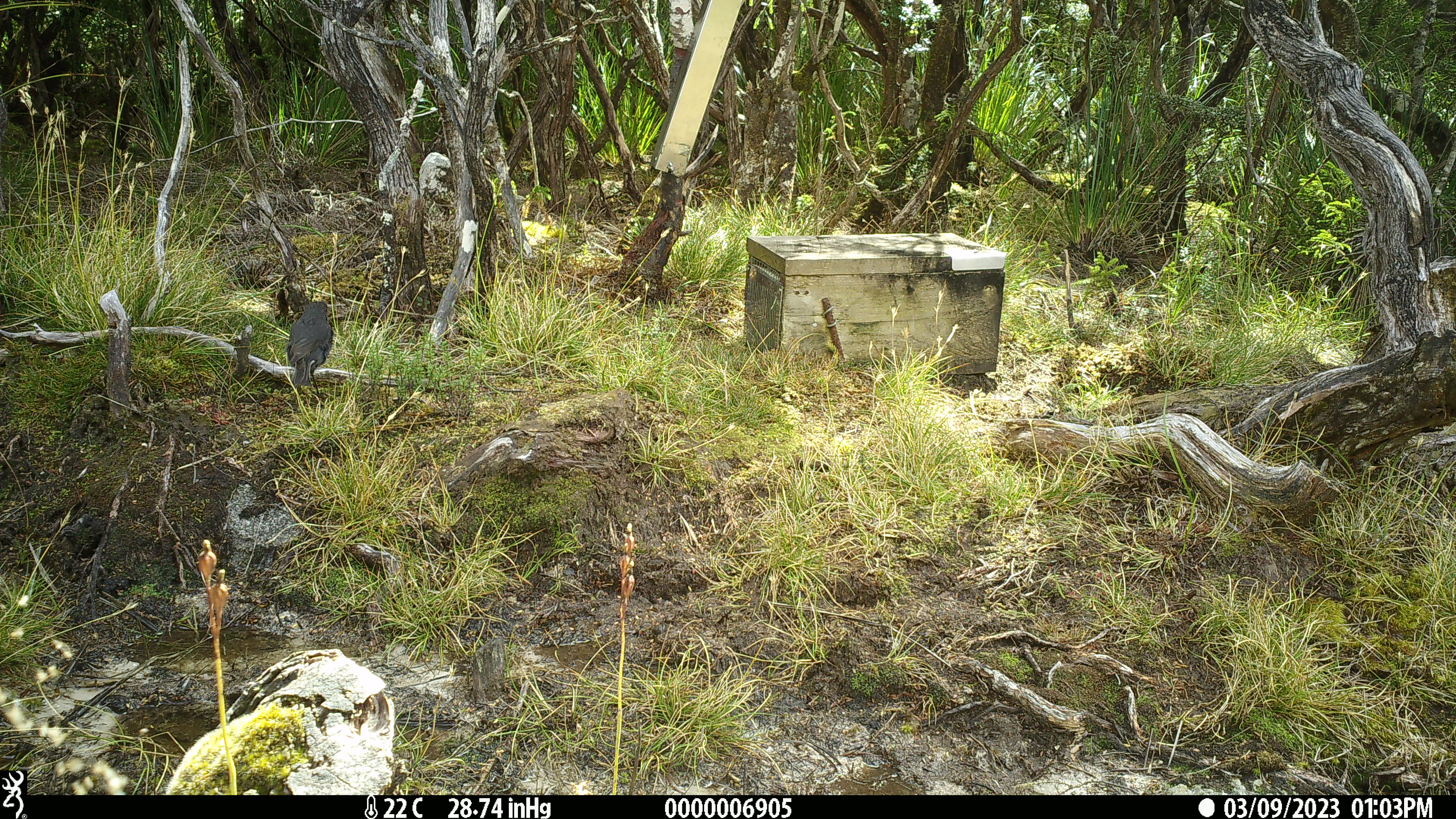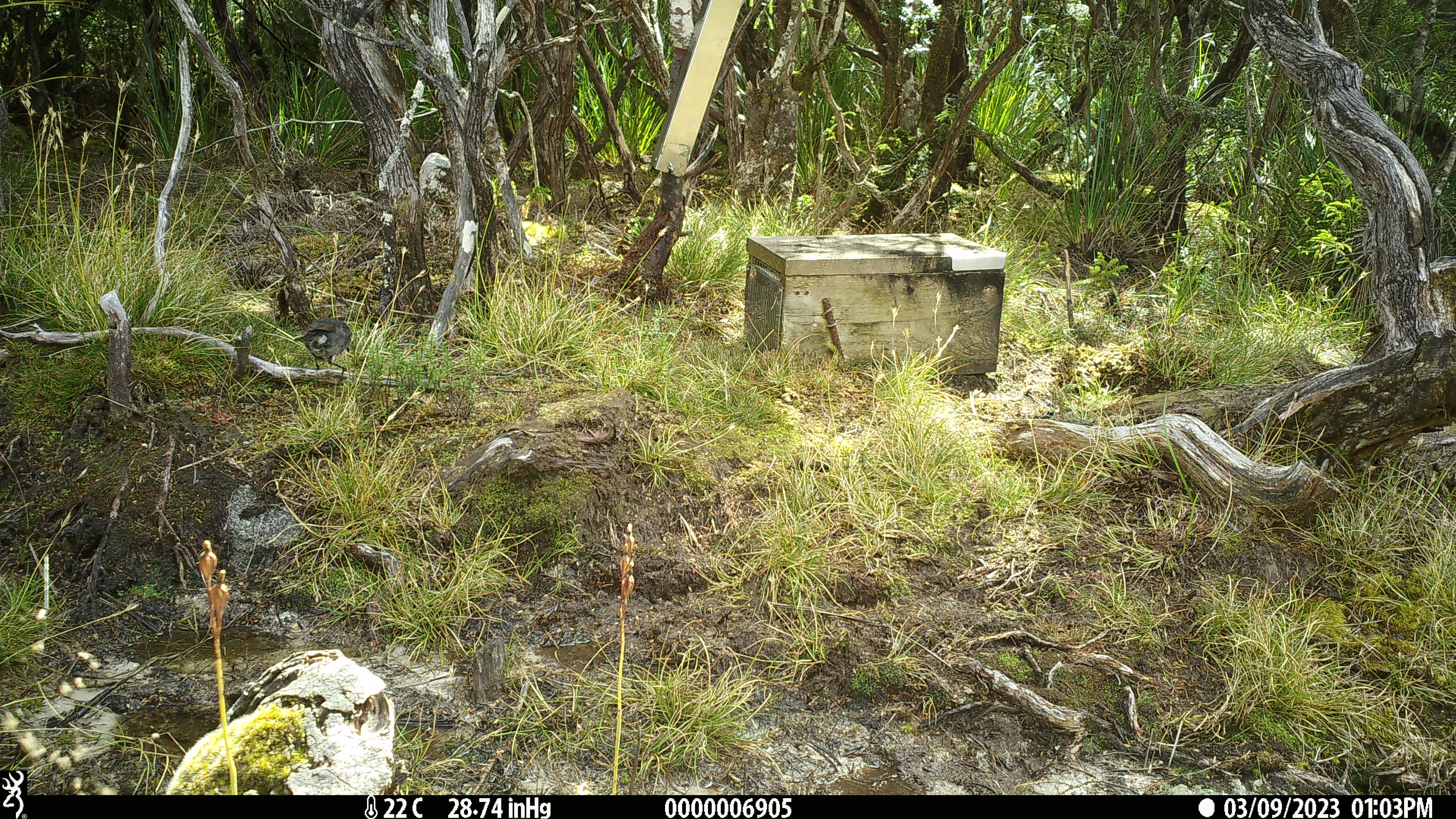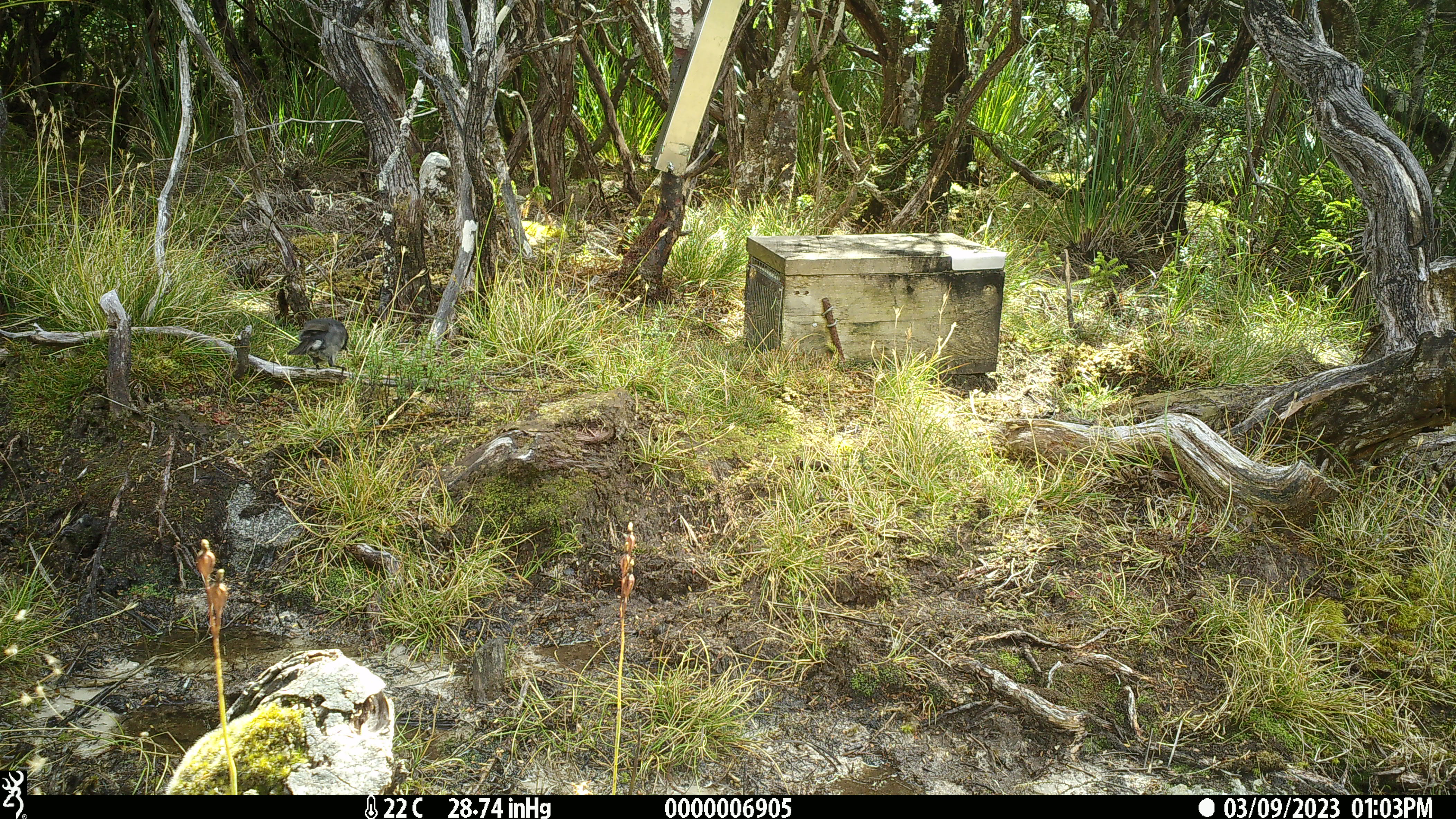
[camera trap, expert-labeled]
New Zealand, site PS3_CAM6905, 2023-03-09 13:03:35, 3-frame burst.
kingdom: Animalia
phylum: Chordata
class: Aves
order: Passeriformes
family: Petroicidae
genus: Petroica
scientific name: Petroica australis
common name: new zealand robin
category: robin